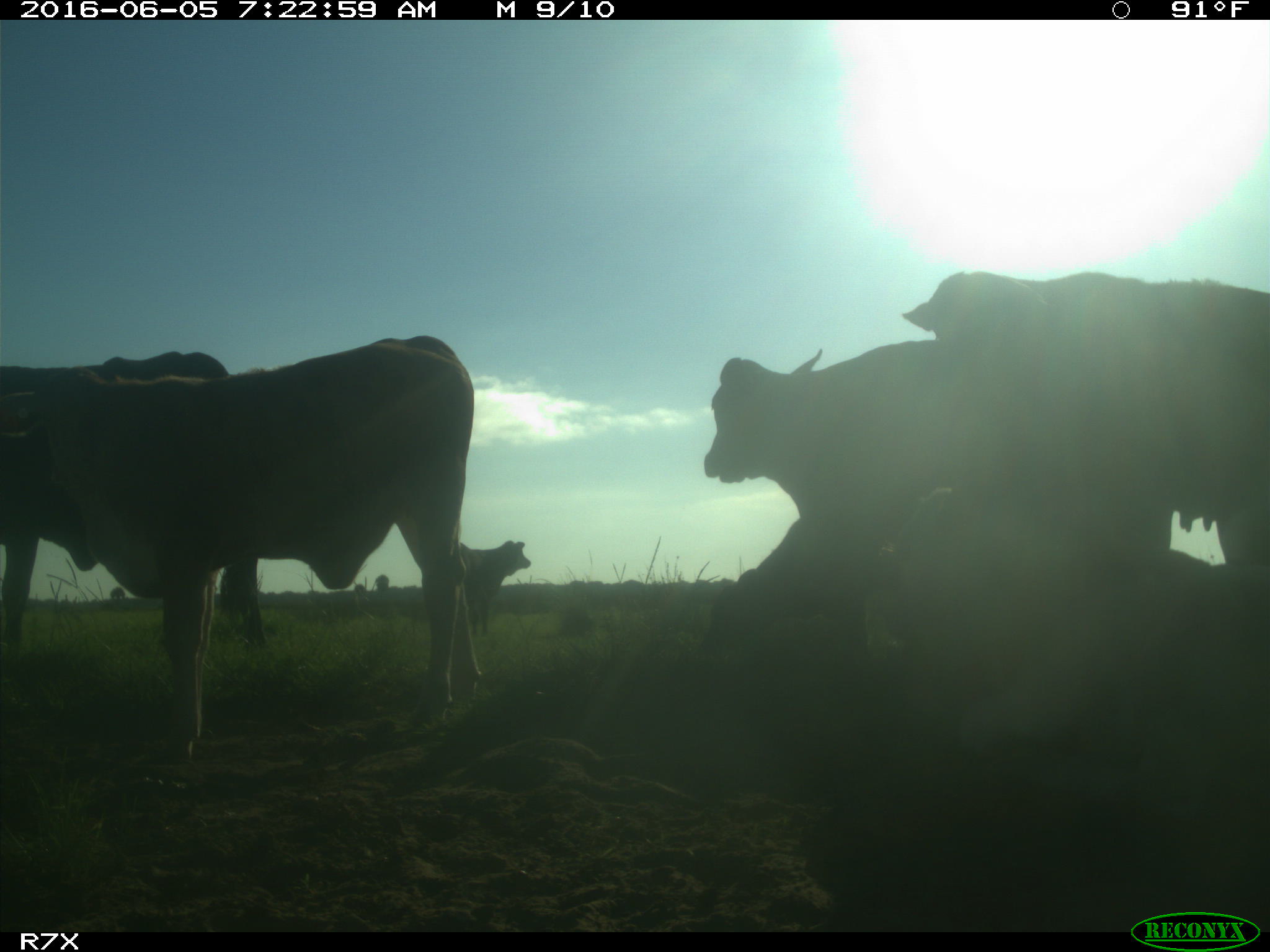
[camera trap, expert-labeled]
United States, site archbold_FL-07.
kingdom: Animalia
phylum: Chordata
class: Mammalia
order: Artiodactyla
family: Bovidae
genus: Bos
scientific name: Bos taurus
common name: domestic cow